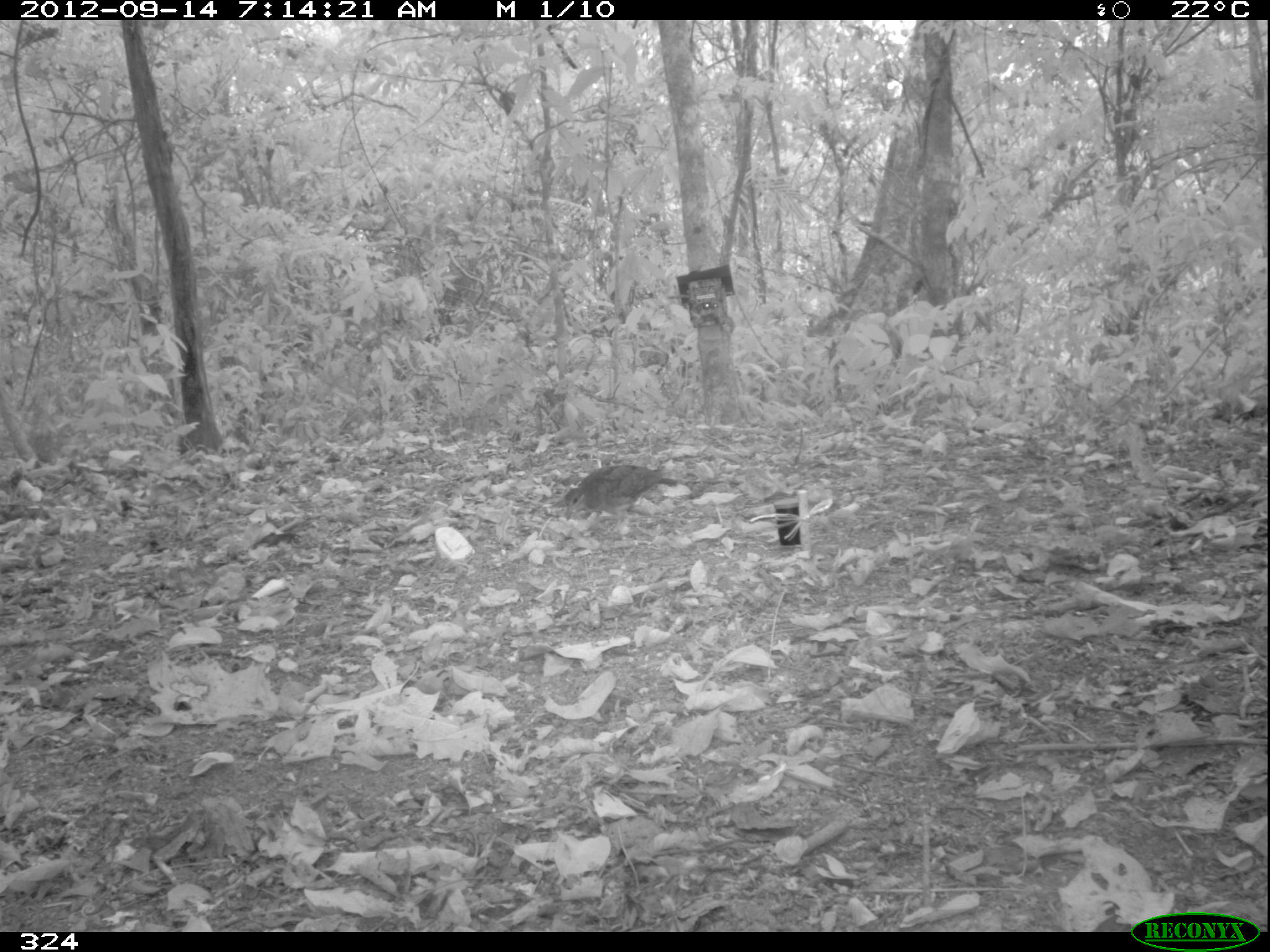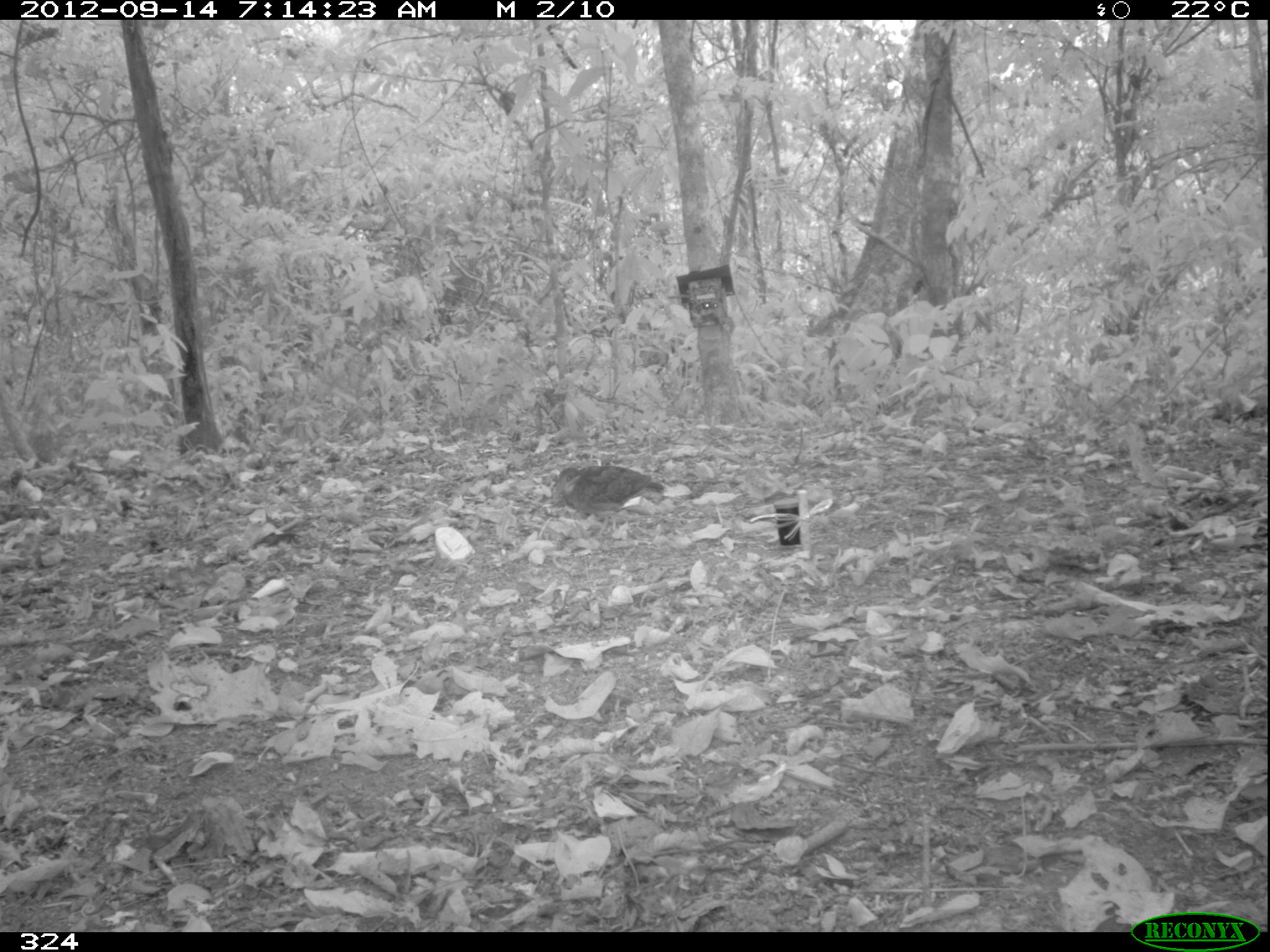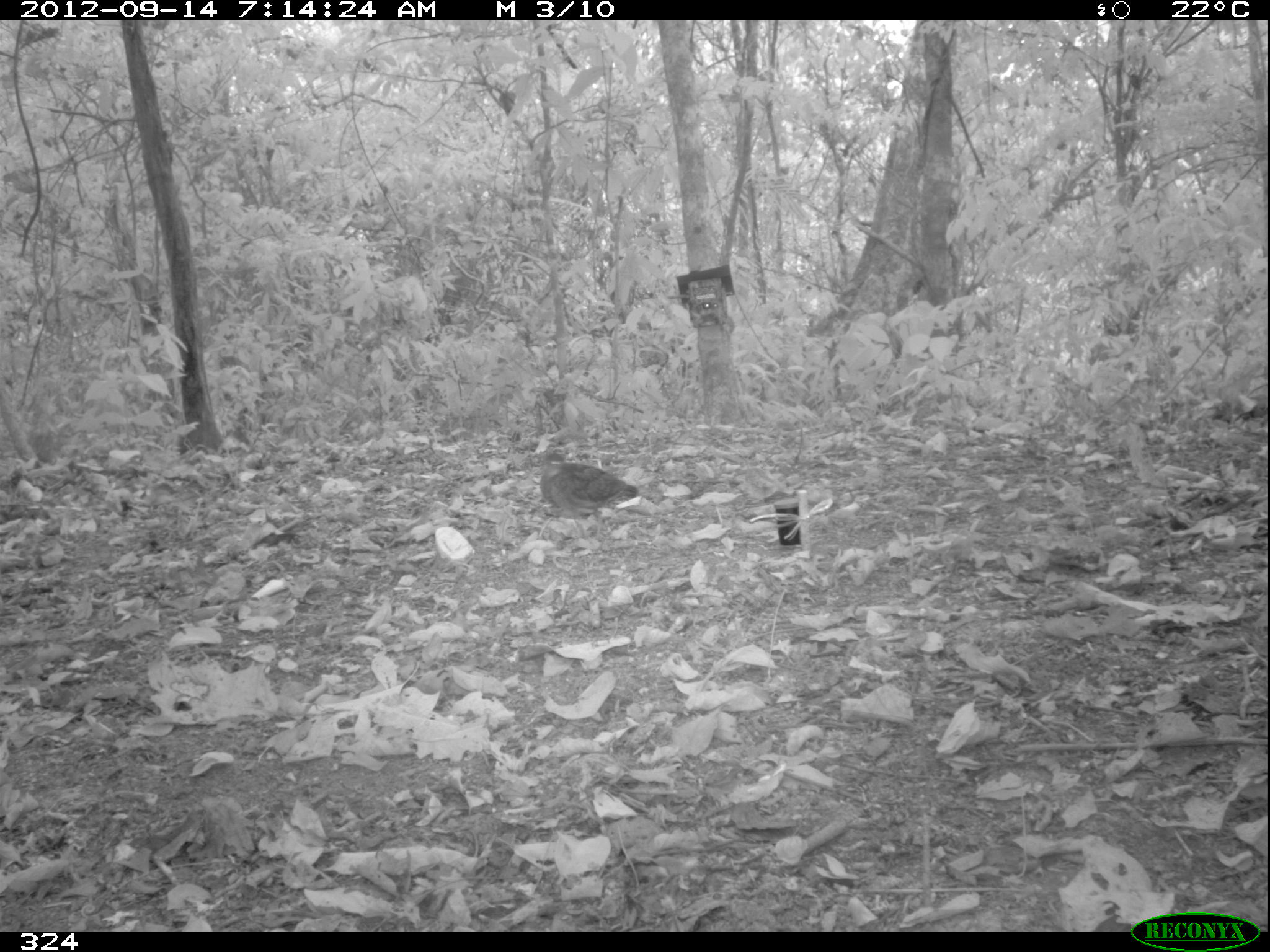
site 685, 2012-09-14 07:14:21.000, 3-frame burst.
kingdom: Animalia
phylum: Chordata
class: Aves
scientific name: Aves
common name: bird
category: unknown bird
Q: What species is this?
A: Unknown bird (bird) (Aves).